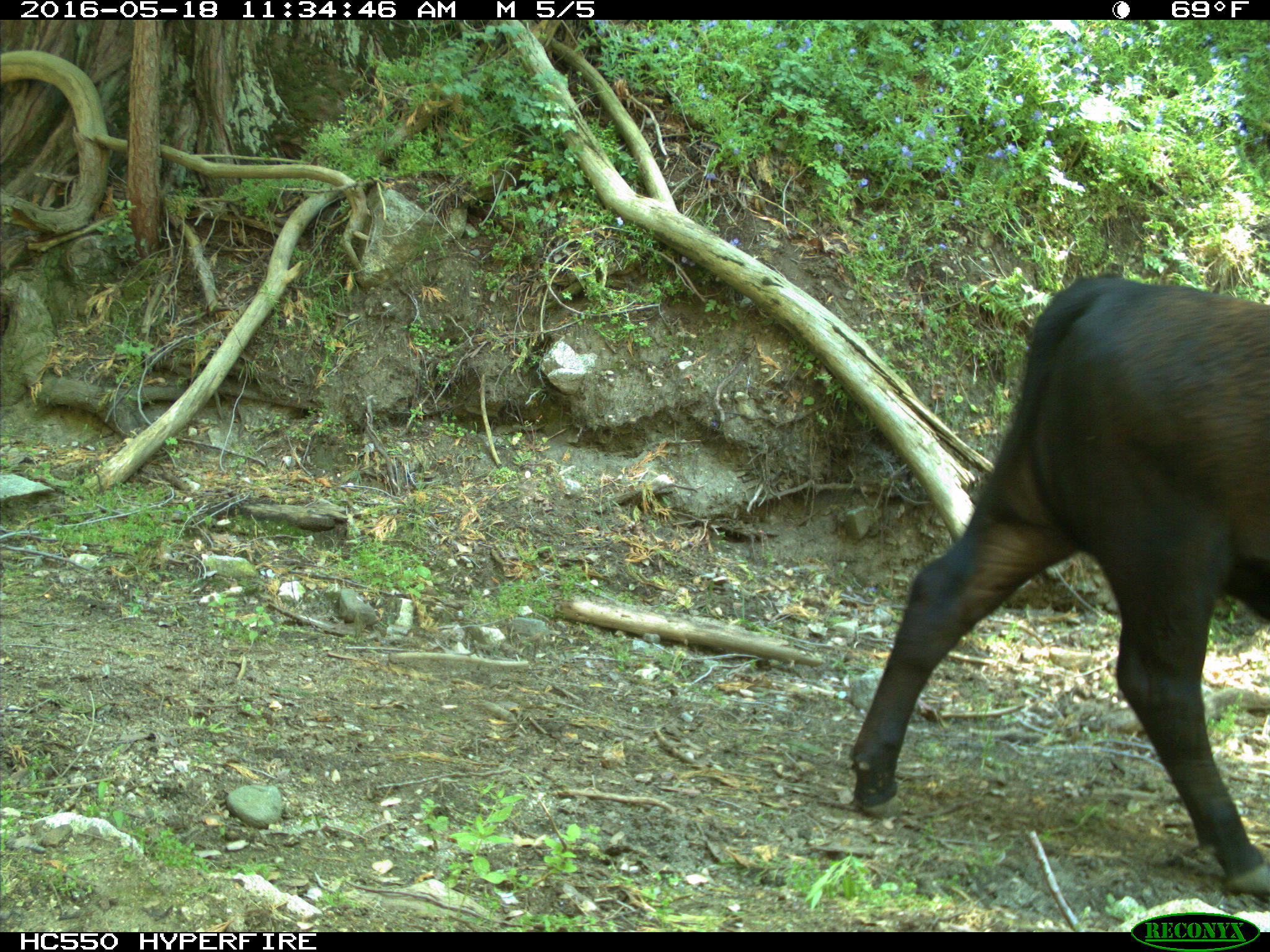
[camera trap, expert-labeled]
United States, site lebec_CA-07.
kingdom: Animalia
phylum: Chordata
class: Mammalia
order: Artiodactyla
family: Bovidae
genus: Bos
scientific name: Bos taurus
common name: domestic cow